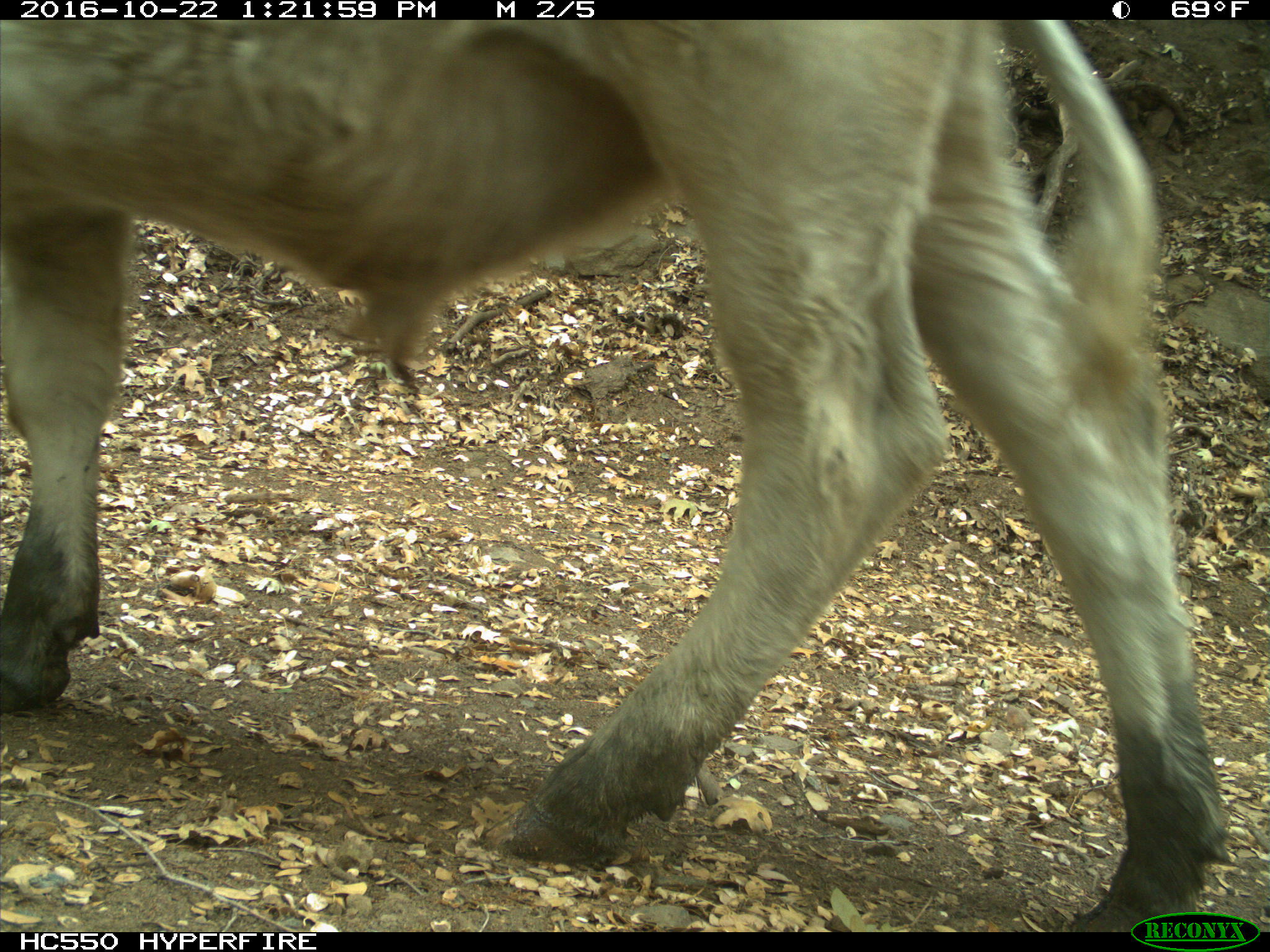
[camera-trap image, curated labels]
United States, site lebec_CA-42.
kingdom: Animalia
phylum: Chordata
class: Mammalia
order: Artiodactyla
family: Bovidae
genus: Bos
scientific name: Bos taurus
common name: domestic cow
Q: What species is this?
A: Bos taurus (domestic cow).